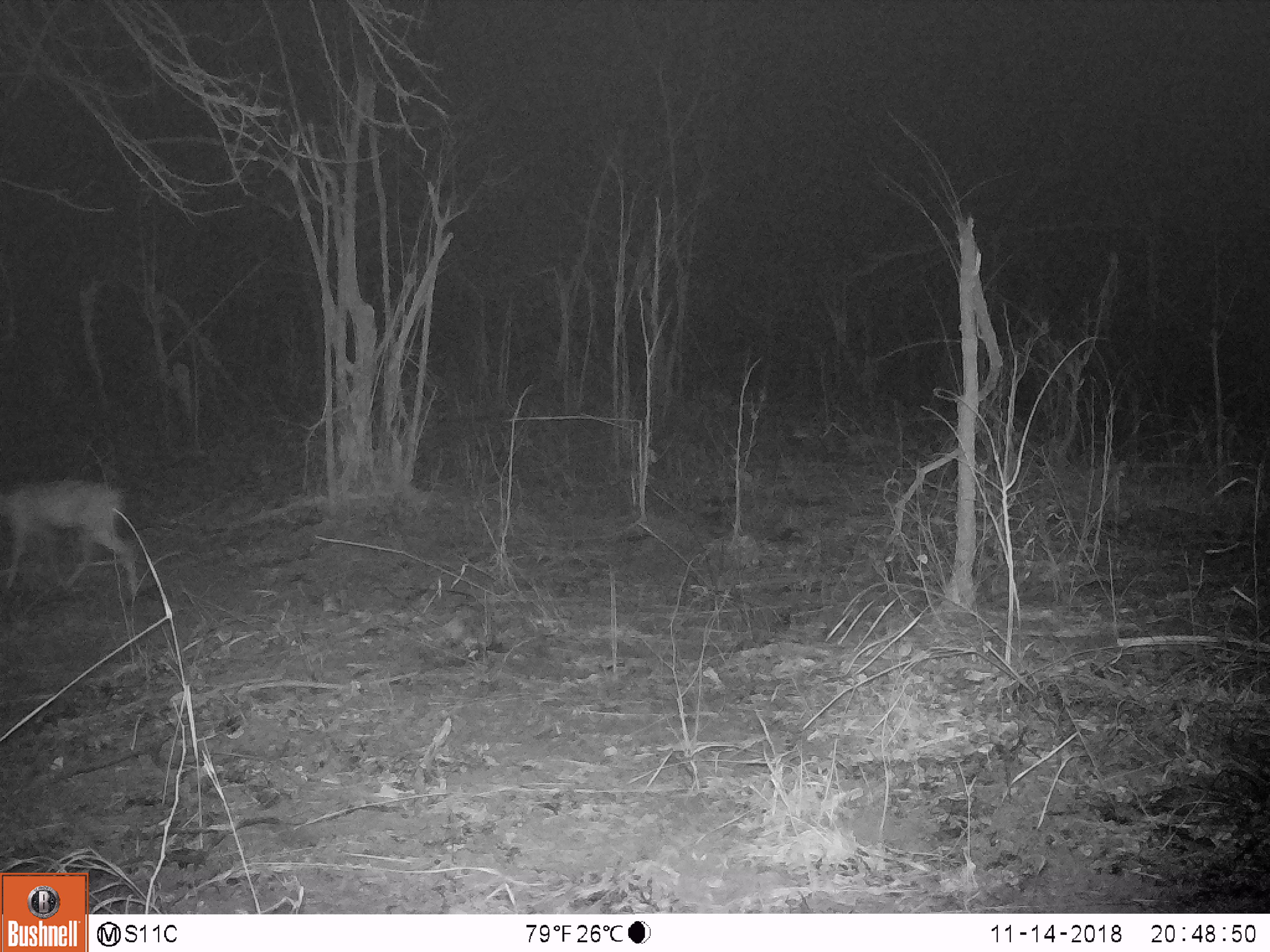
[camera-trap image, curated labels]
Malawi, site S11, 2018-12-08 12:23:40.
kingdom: Animalia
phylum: Chordata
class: Mammalia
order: Artiodactyla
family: Bovidae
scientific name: Antilopinae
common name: small antelope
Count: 1.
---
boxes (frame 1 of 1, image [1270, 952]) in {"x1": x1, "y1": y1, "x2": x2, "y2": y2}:
small antelope: {"x1": 0, "y1": 475, "x2": 152, "y2": 617}